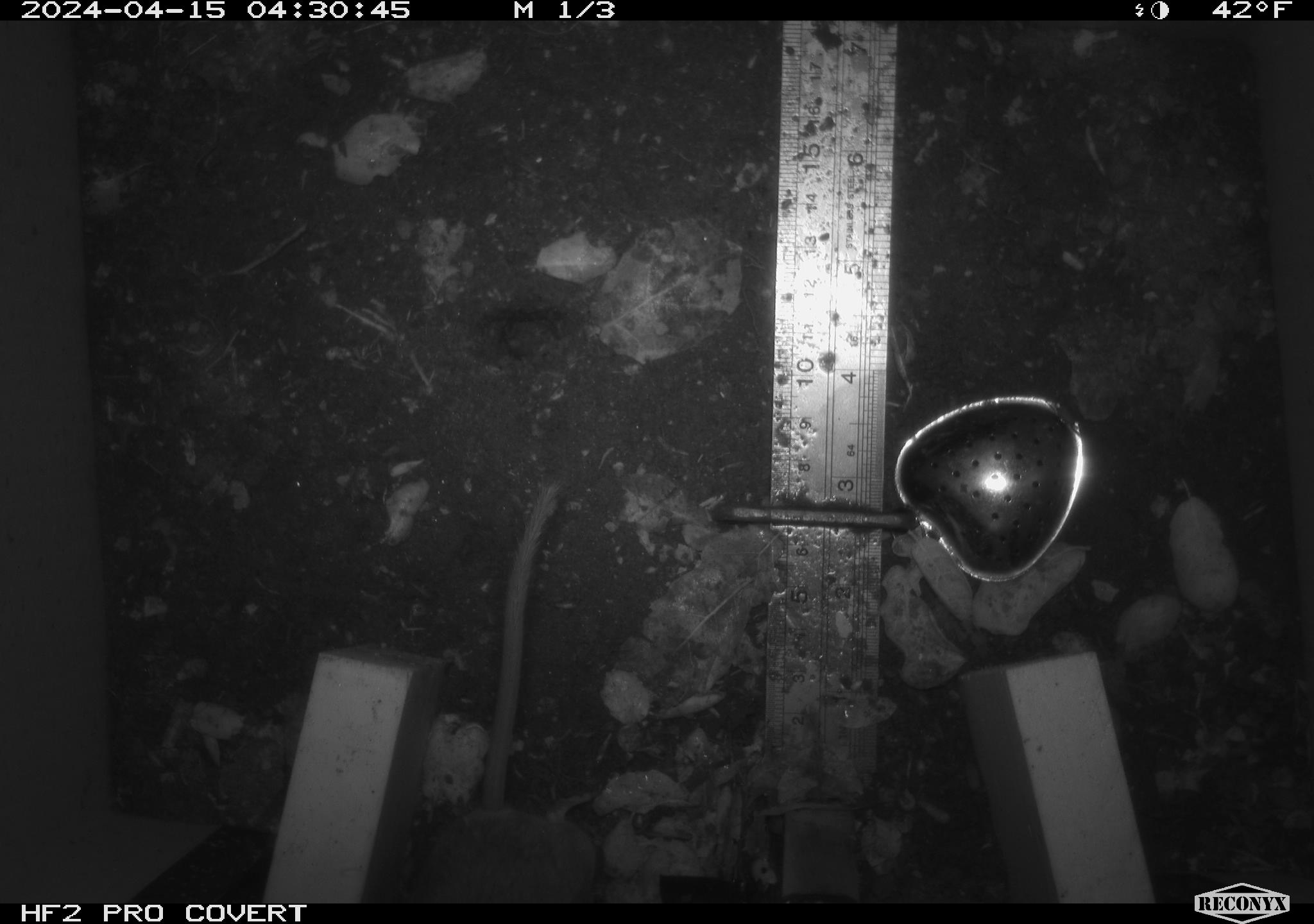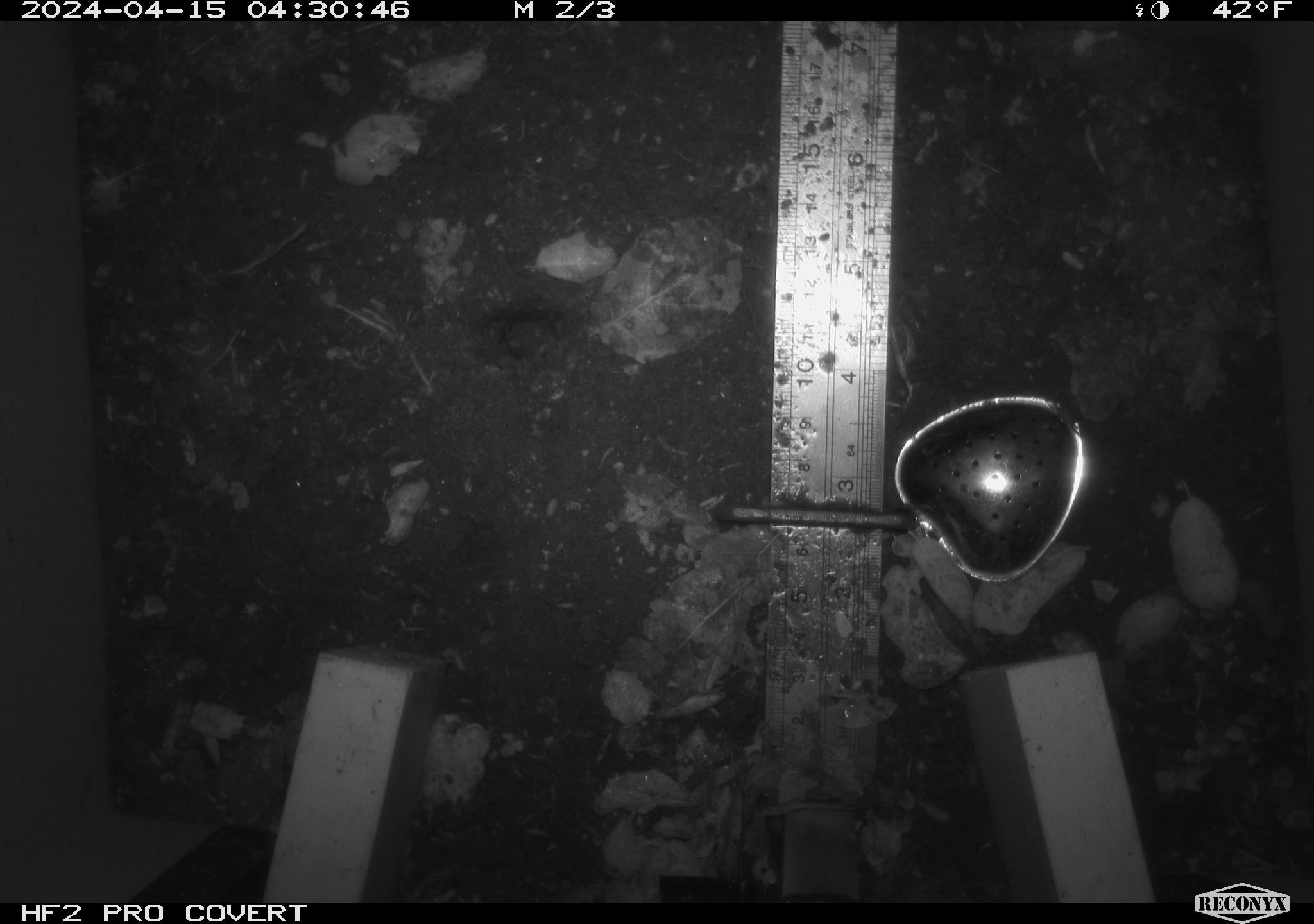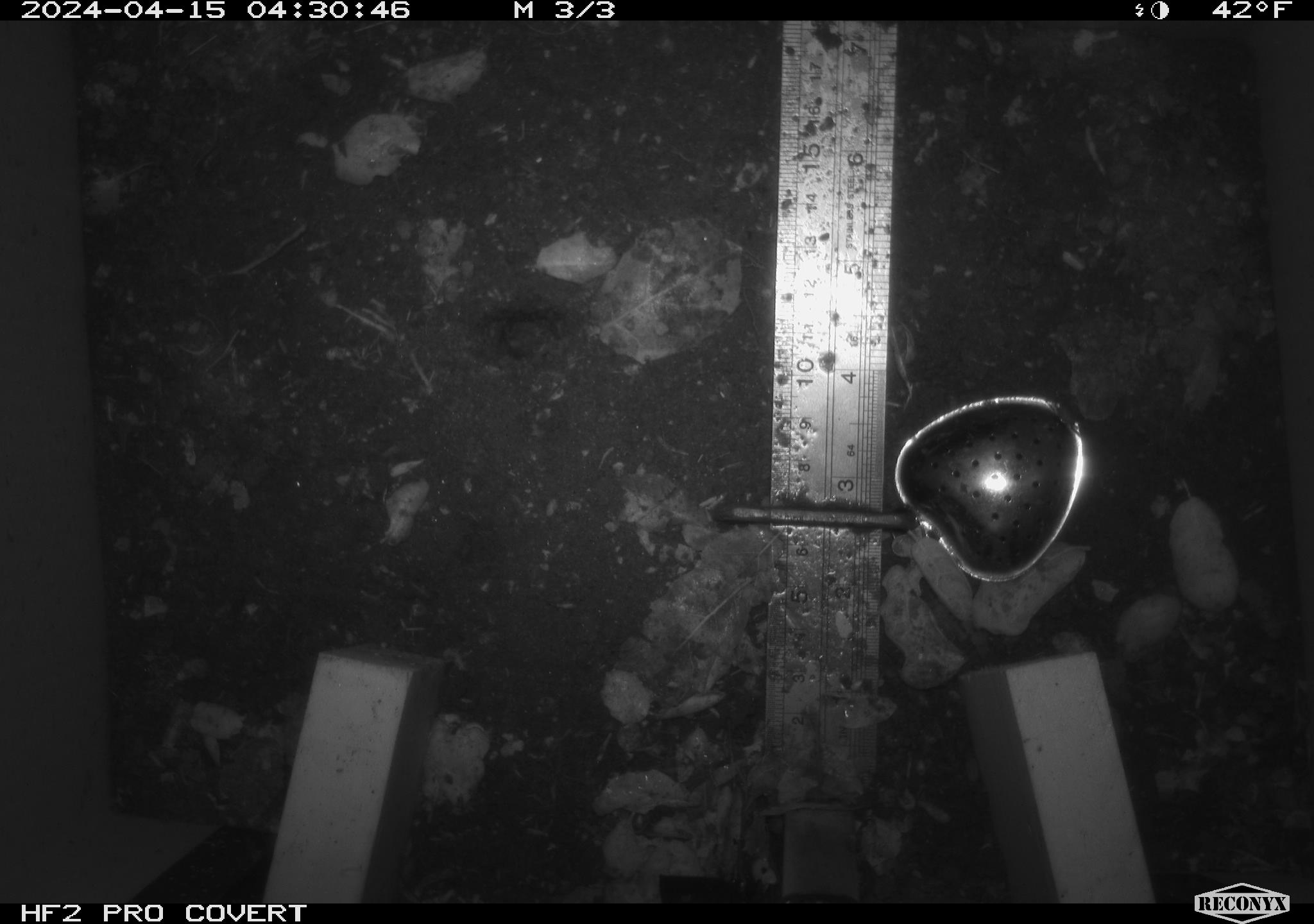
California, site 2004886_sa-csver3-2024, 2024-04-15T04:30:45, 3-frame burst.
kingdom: Animalia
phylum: Chordata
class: Mammalia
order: Rodentia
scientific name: Rodentia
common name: rodent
Rodent (Rodentia).